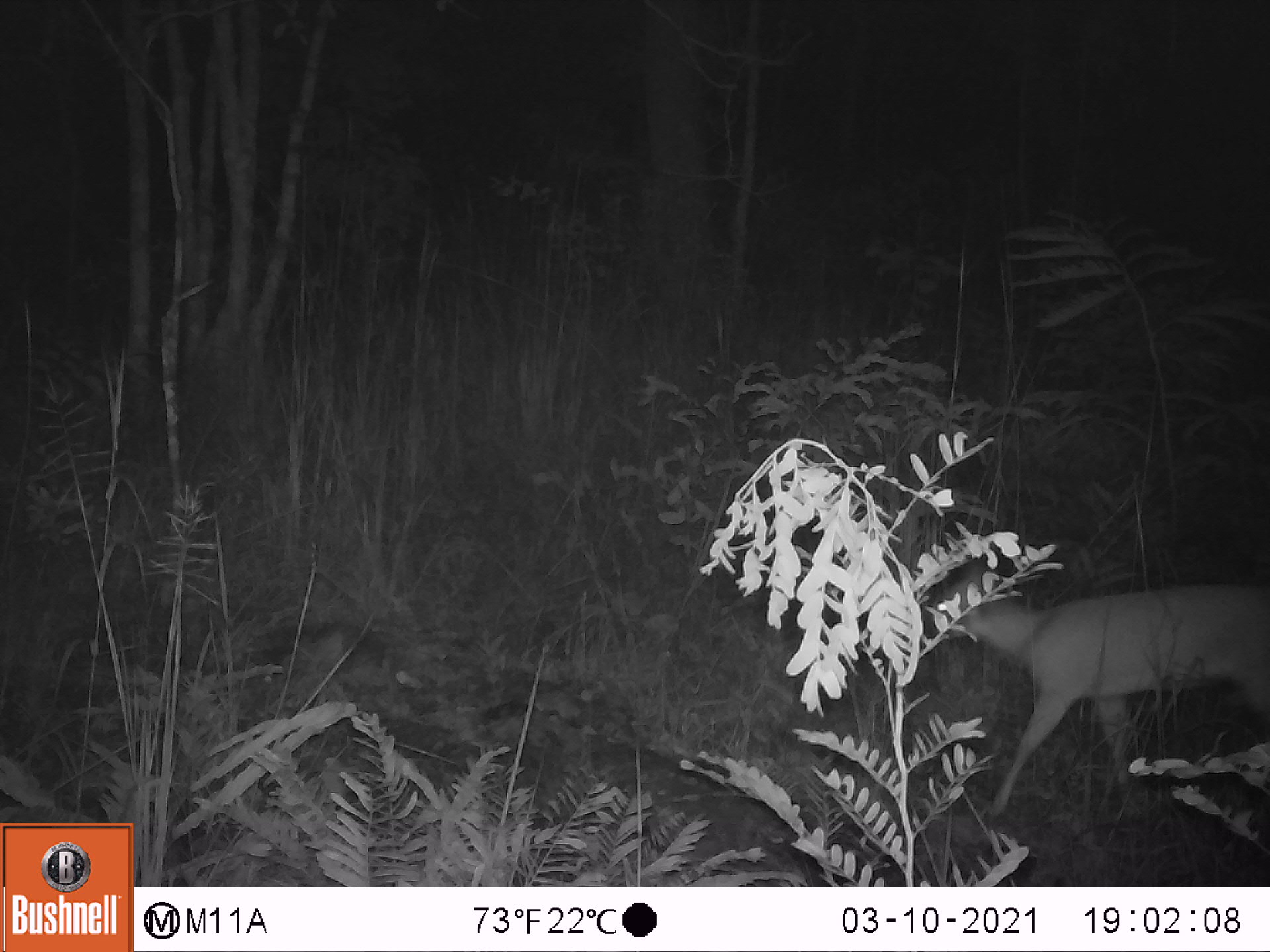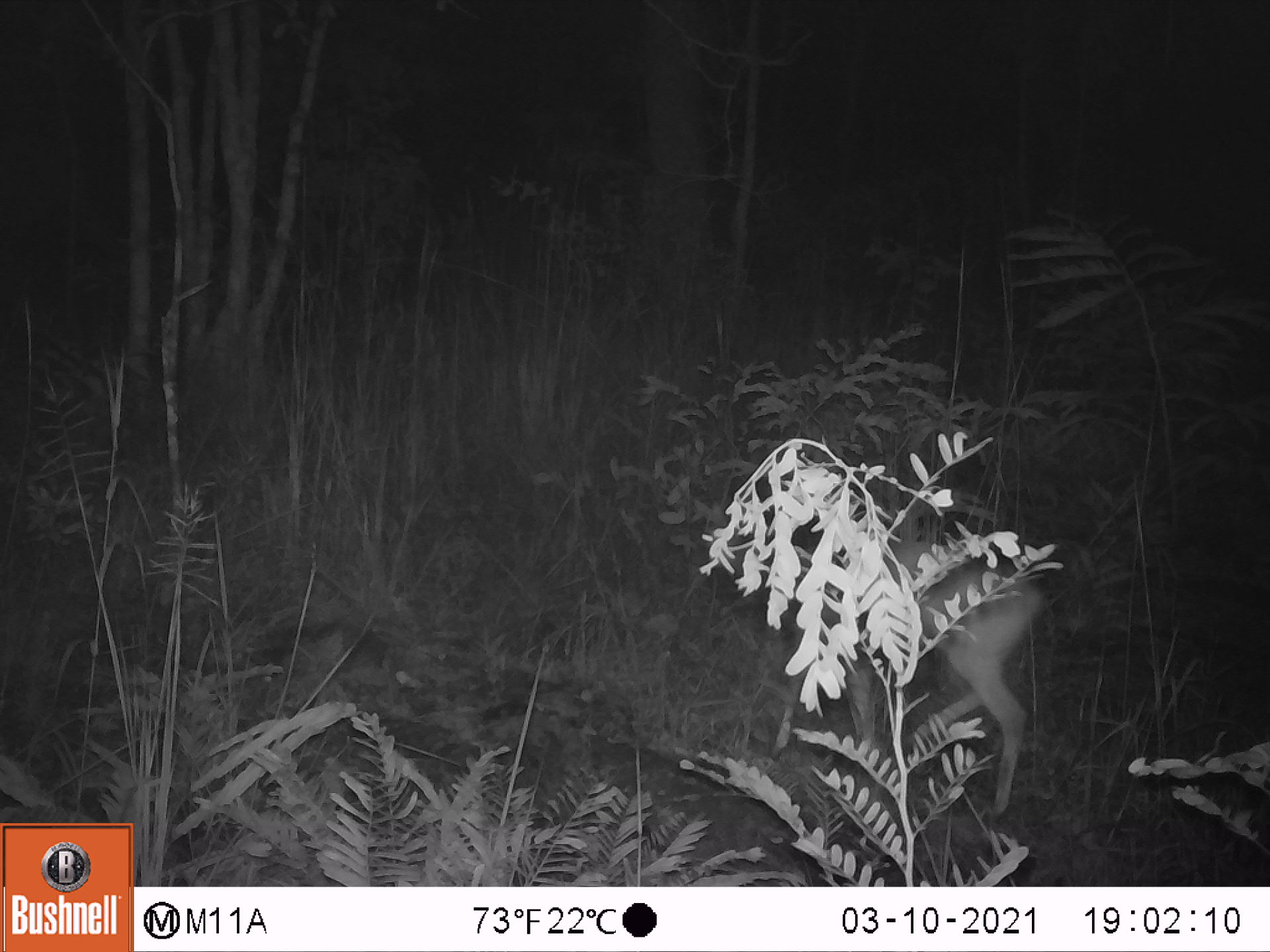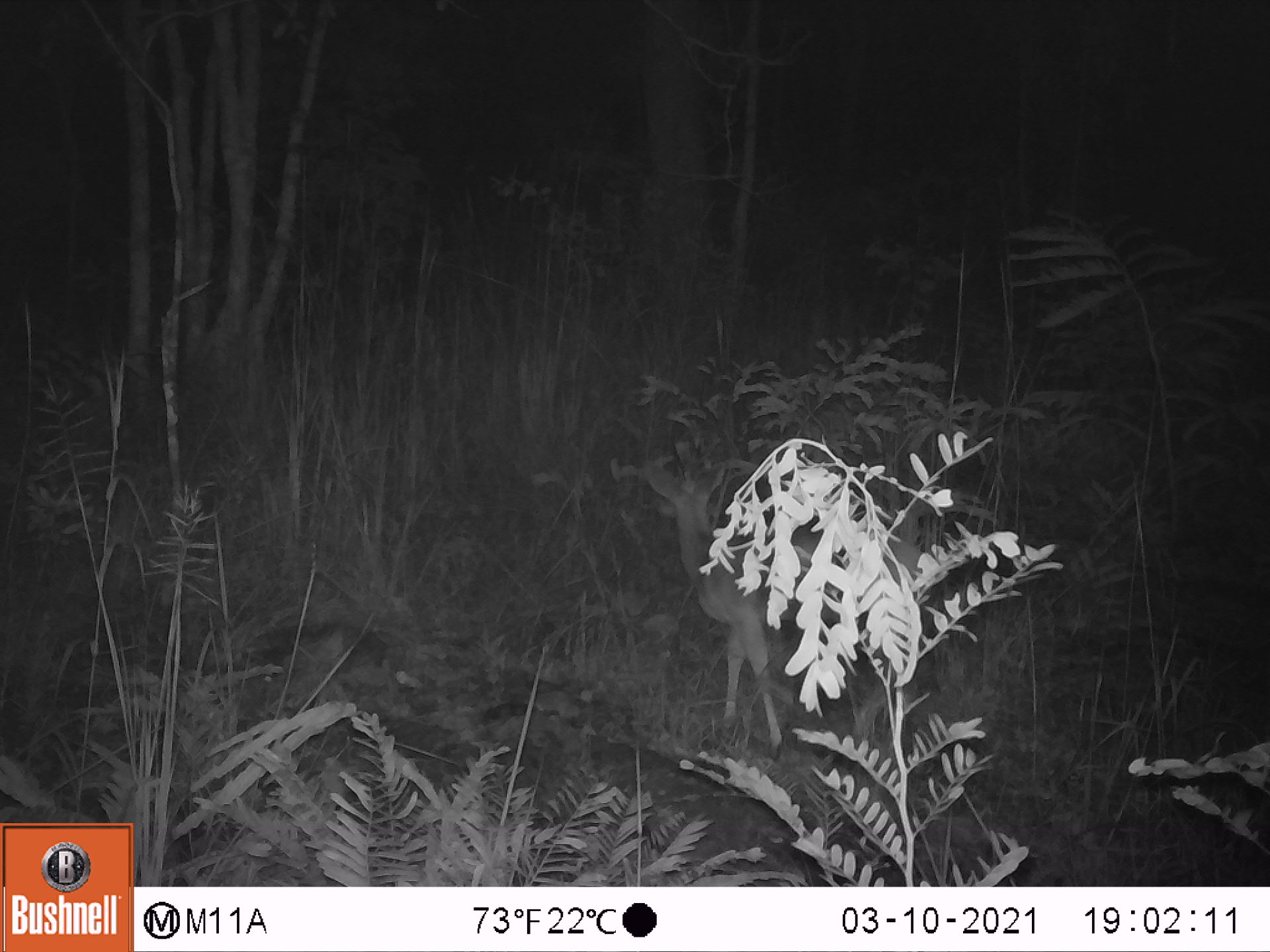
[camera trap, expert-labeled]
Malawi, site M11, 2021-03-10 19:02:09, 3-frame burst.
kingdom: Animalia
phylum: Chordata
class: Mammalia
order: Artiodactyla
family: Bovidae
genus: Sylvicapra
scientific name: Sylvicapra grimmia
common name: common duiker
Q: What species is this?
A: Common duiker (Sylvicapra grimmia).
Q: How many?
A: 1.